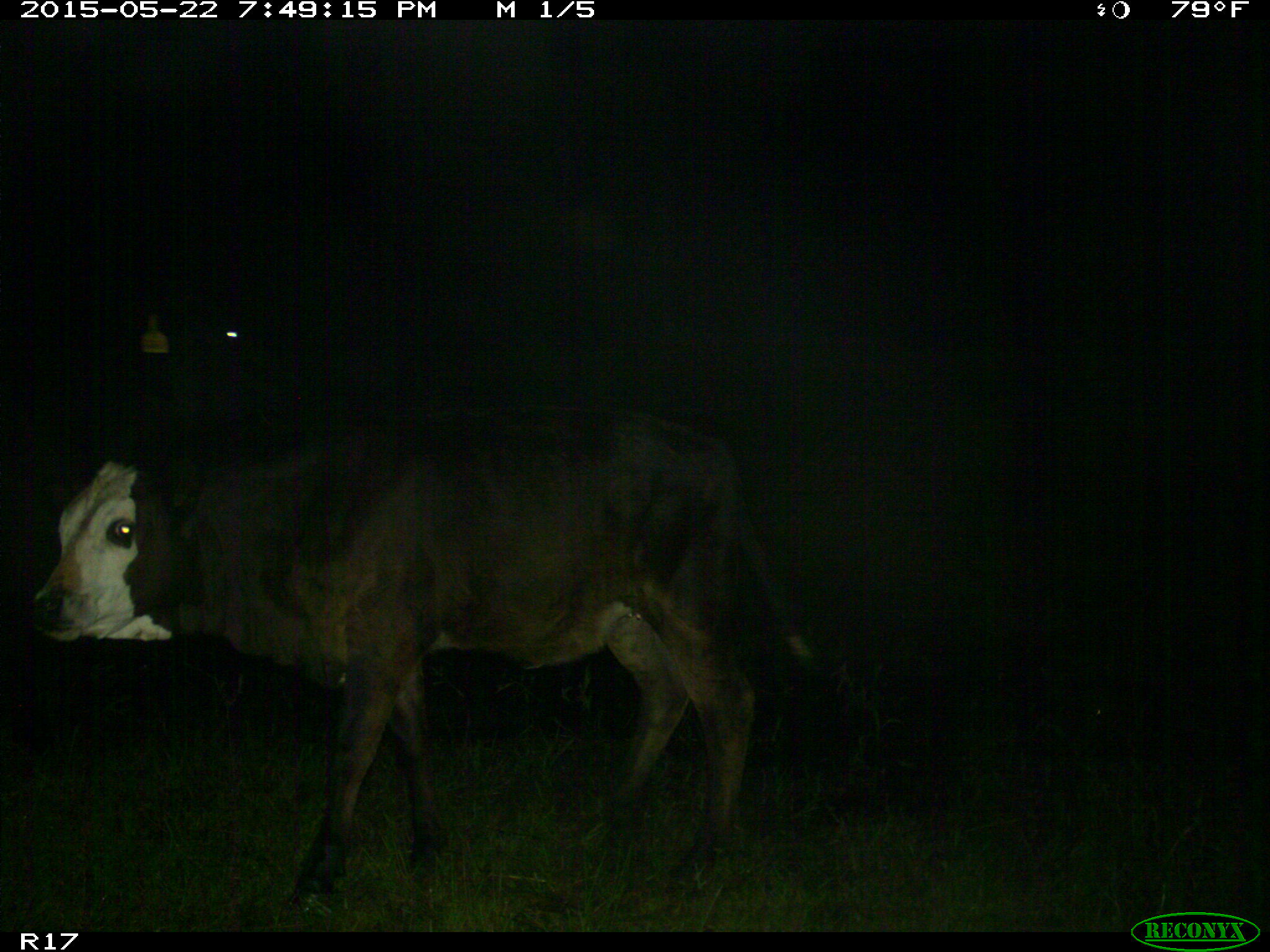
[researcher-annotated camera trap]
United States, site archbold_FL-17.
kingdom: Animalia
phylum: Chordata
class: Mammalia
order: Artiodactyla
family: Bovidae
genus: Bos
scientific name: Bos taurus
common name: domestic cow